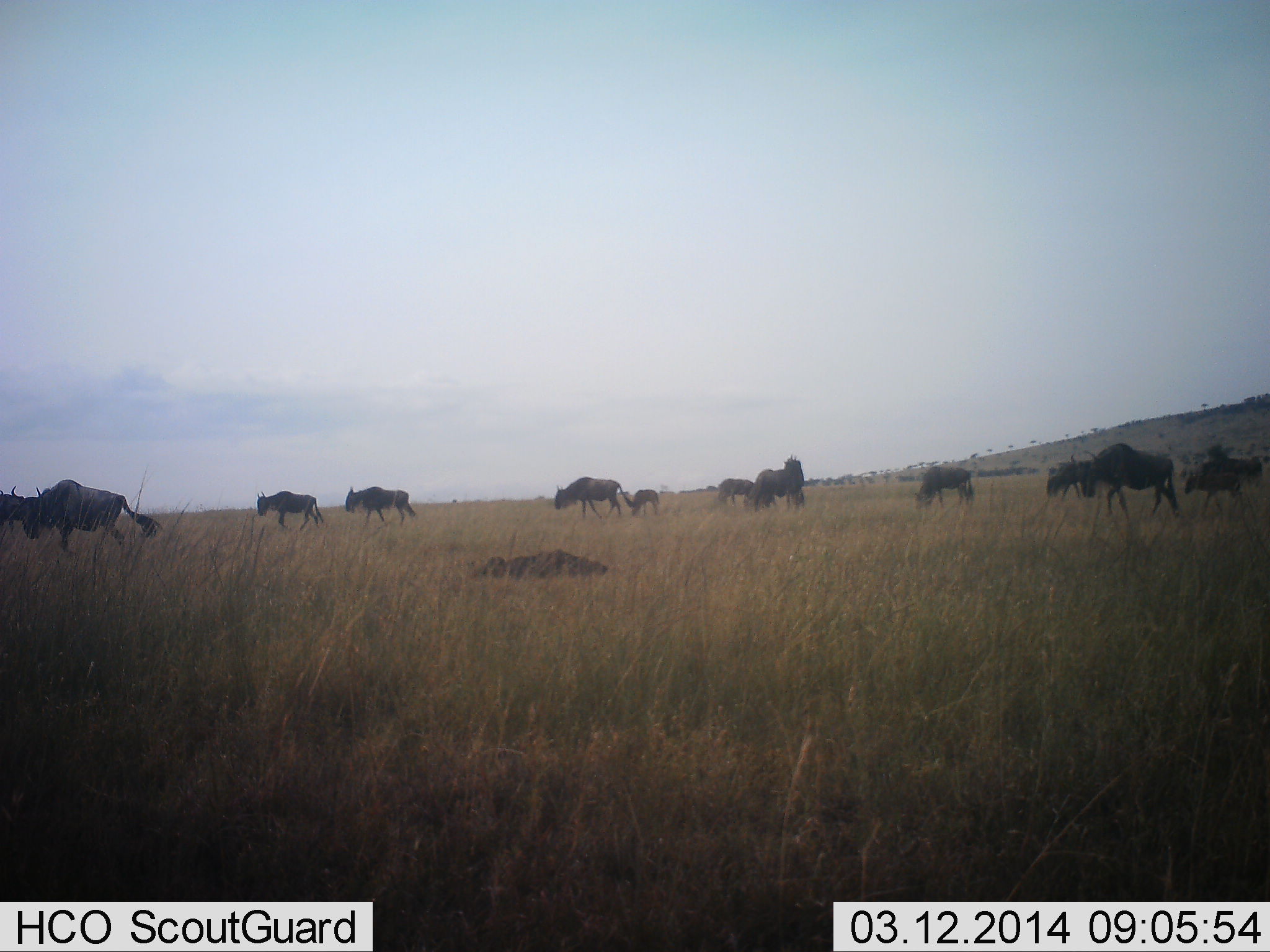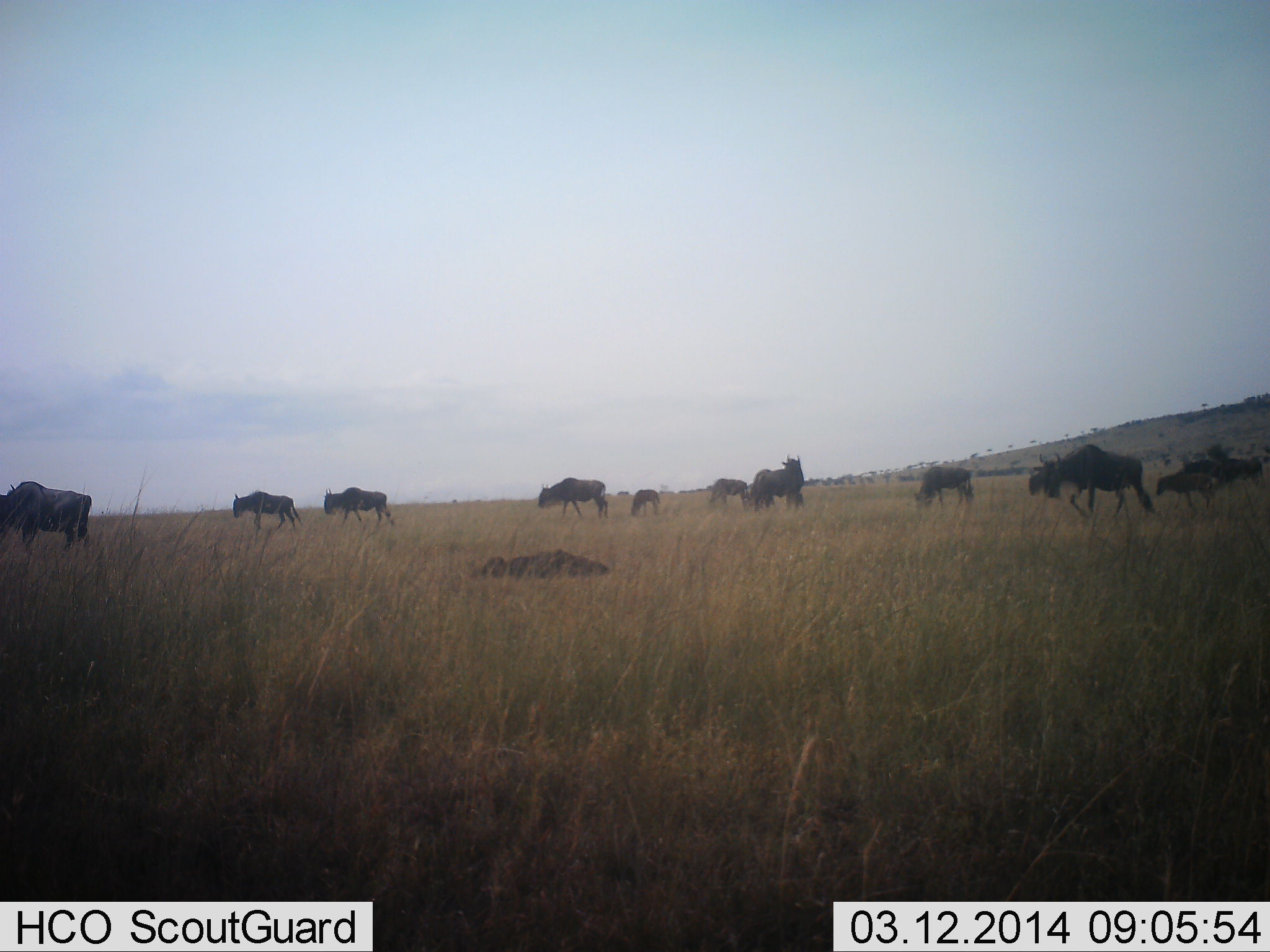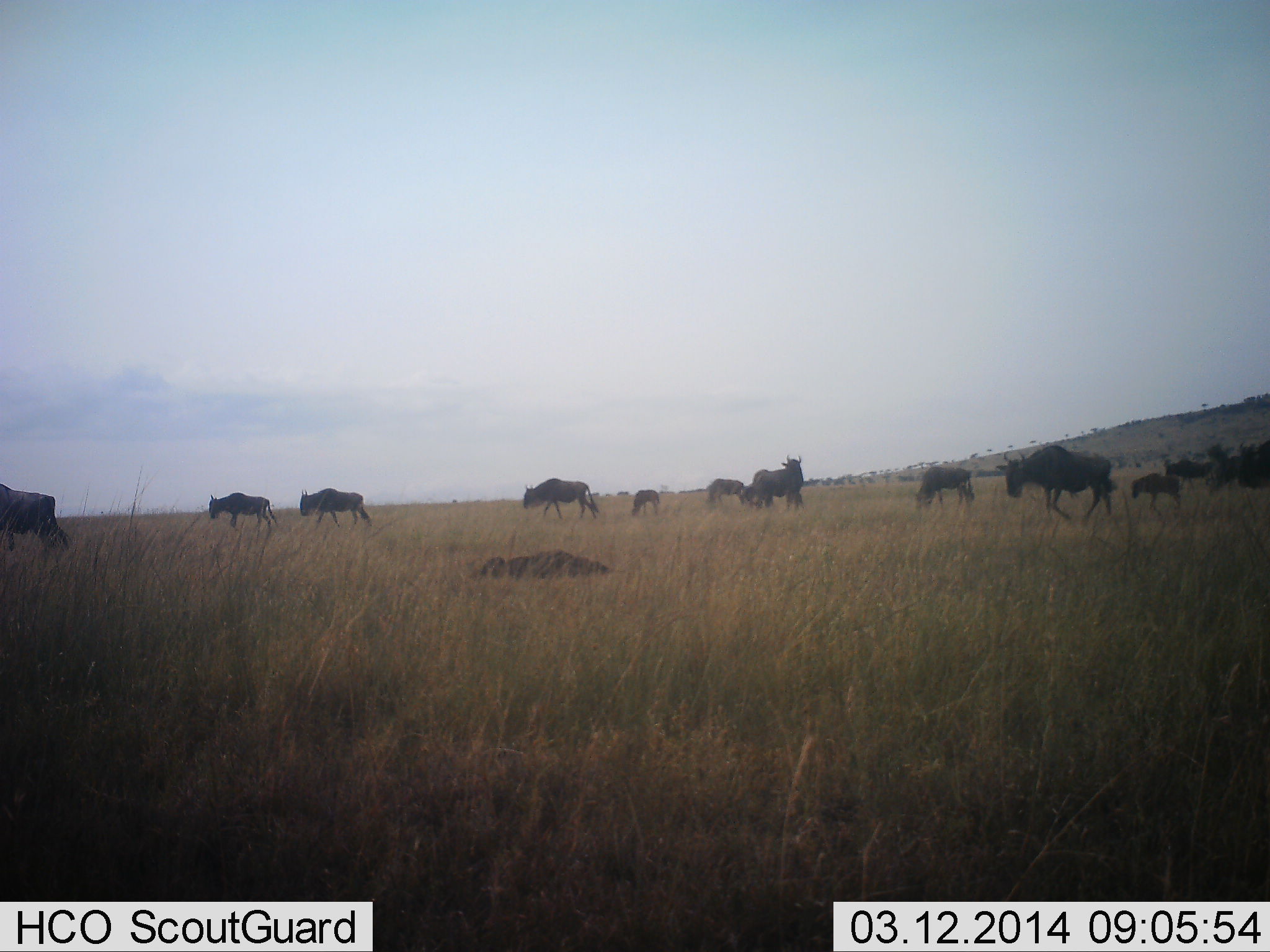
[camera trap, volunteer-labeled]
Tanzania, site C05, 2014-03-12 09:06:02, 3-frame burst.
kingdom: Animalia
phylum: Chordata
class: Mammalia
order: Artiodactyla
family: Bovidae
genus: Connochaetes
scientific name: Connochaetes taurinus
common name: blue wildebeest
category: wildebeest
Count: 11-50.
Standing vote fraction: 50%.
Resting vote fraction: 10%.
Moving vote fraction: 100%.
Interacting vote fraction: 0%.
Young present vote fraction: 50%.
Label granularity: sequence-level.